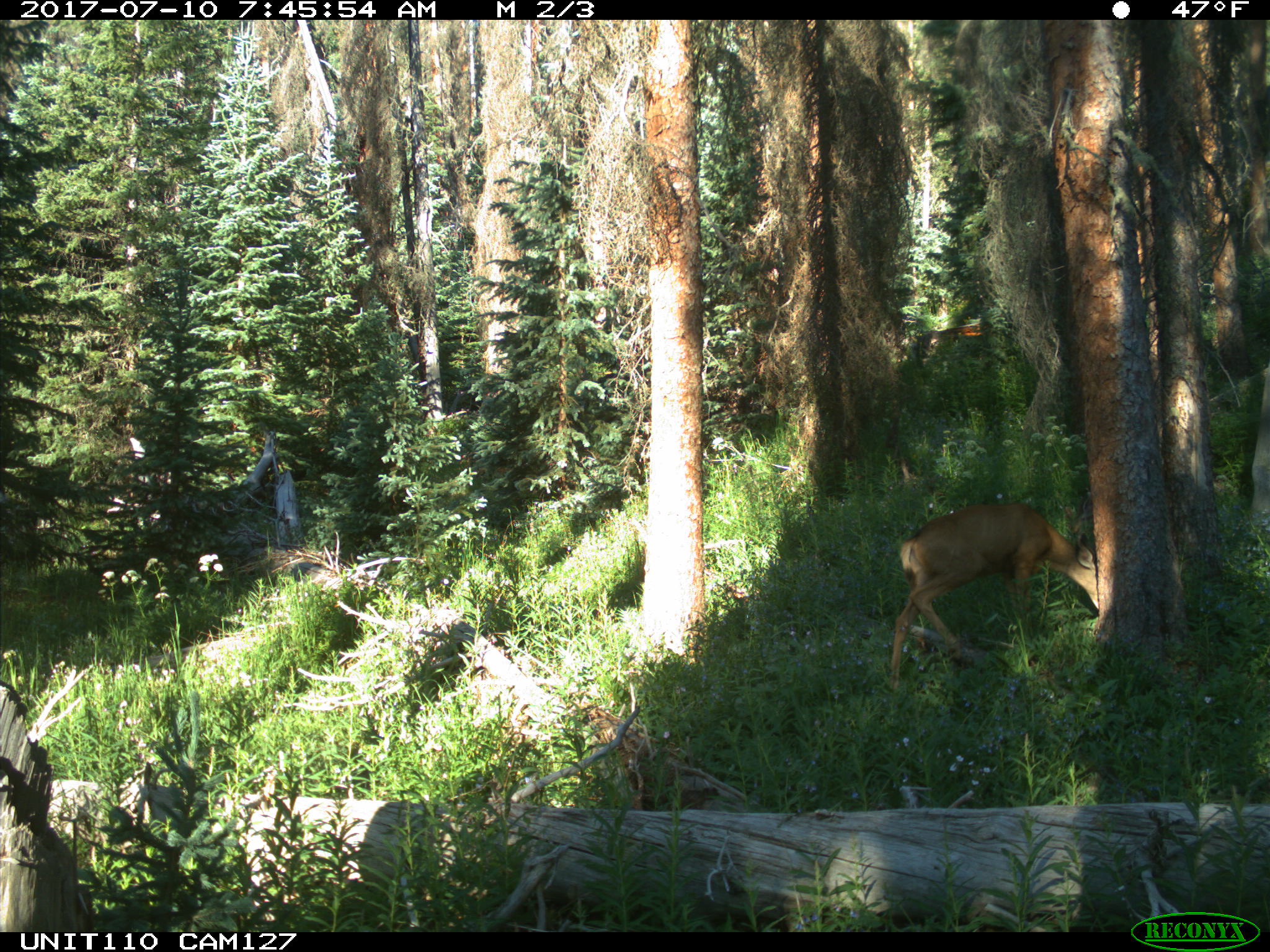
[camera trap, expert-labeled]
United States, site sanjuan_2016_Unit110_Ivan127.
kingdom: Animalia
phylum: Chordata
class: Mammalia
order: Artiodactyla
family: Cervidae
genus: Odocoileus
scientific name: Odocoileus hemionus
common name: mule deer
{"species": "Odocoileus hemionus (mule deer)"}